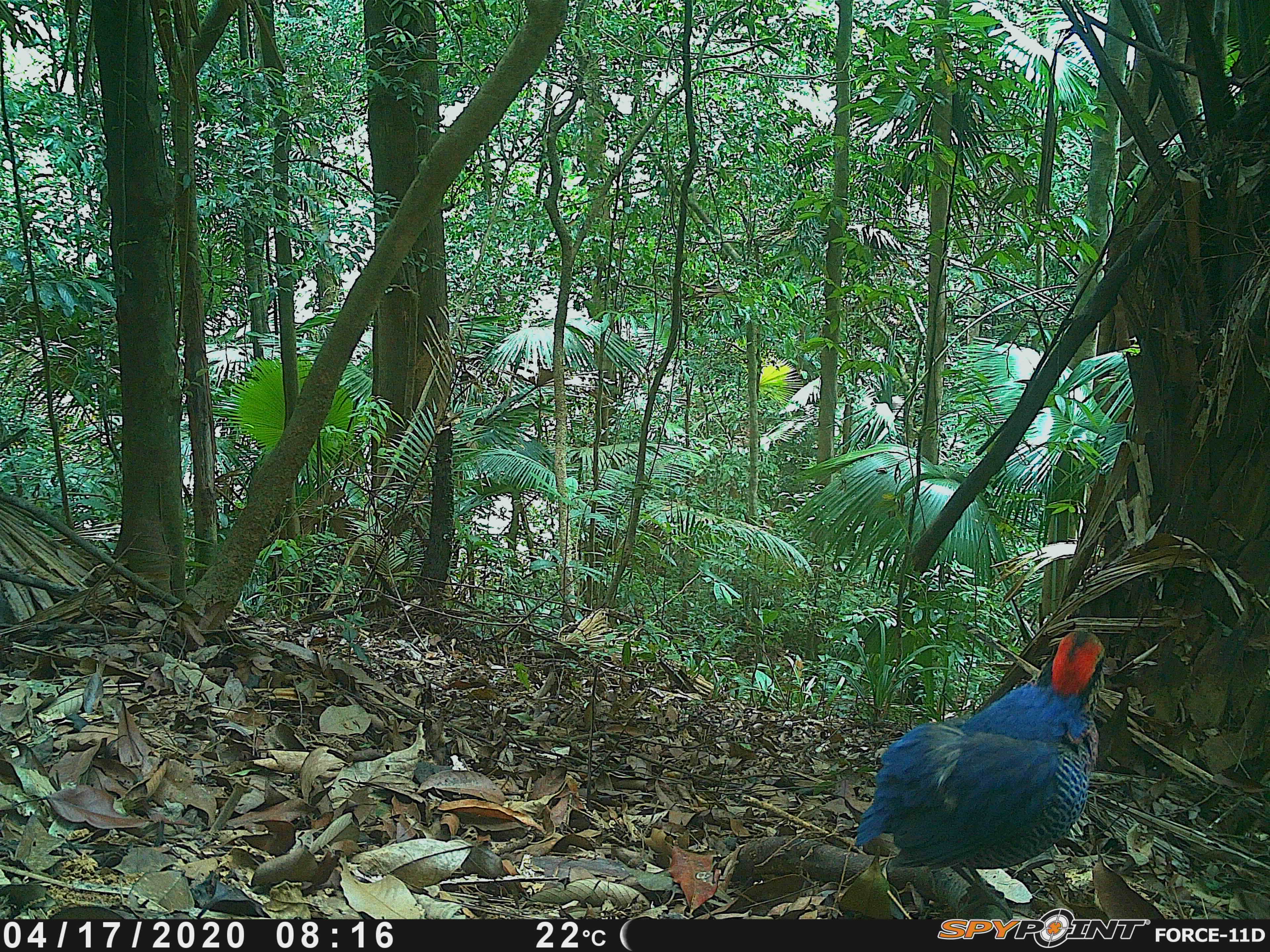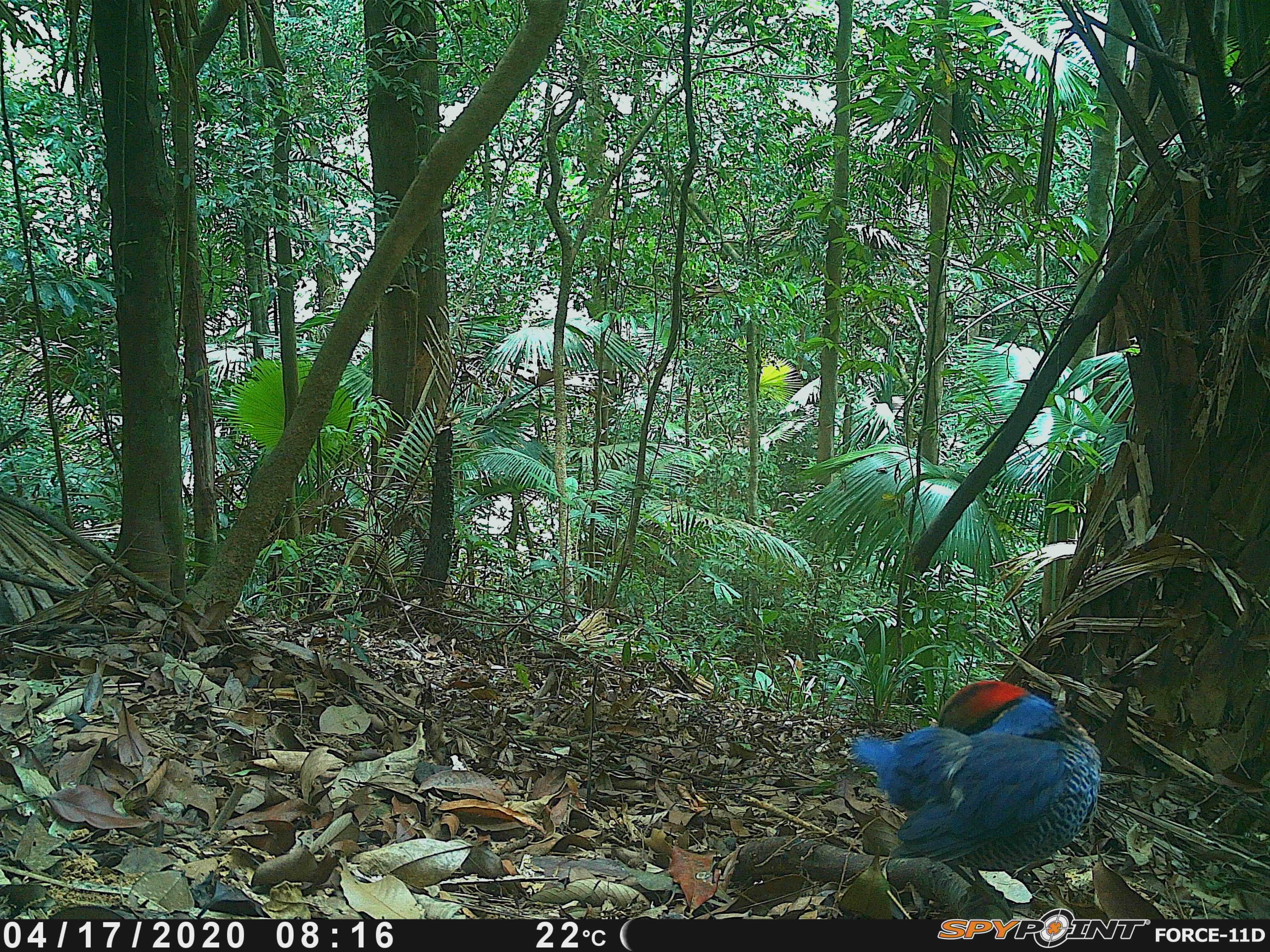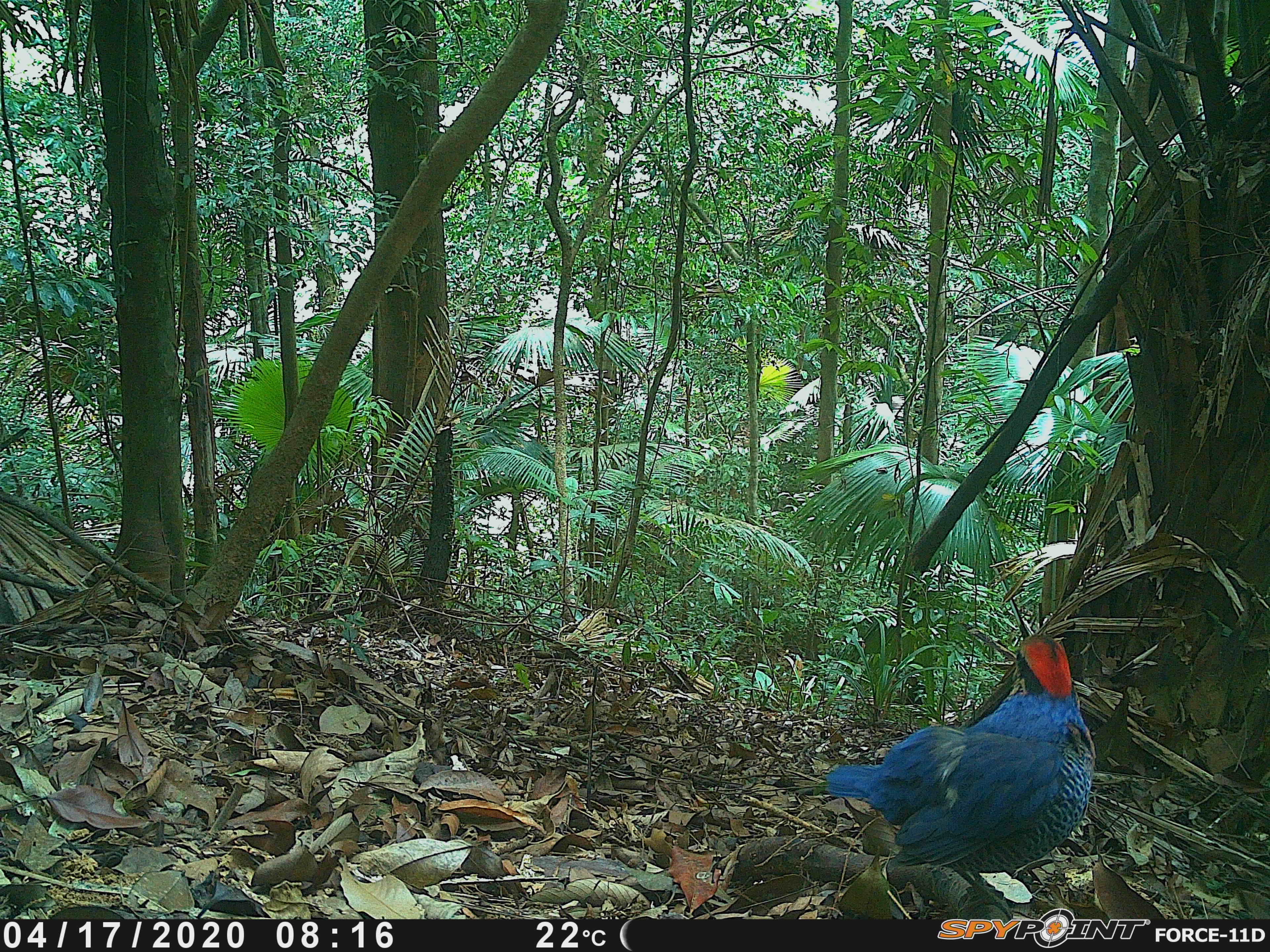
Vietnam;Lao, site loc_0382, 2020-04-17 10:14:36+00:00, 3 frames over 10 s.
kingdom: Animalia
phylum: Chordata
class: Aves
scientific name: Aves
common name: bird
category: unidentified bird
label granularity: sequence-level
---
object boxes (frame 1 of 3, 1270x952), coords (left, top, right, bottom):
unidentified bird: (854, 630, 1105, 920)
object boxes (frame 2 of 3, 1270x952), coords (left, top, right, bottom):
unidentified bird: (850, 679, 1102, 919)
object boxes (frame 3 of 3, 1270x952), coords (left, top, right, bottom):
unidentified bird: (825, 633, 1097, 919)